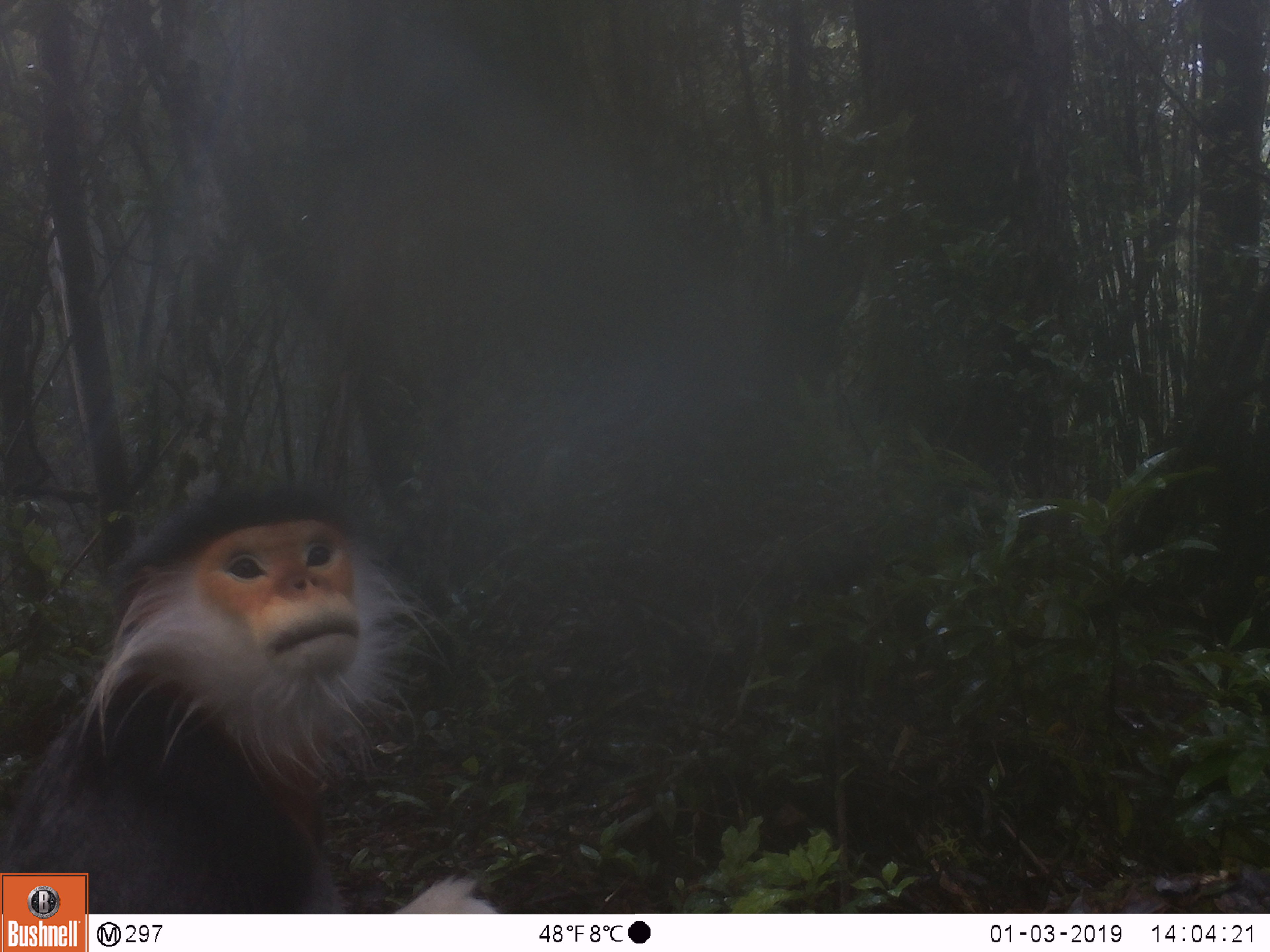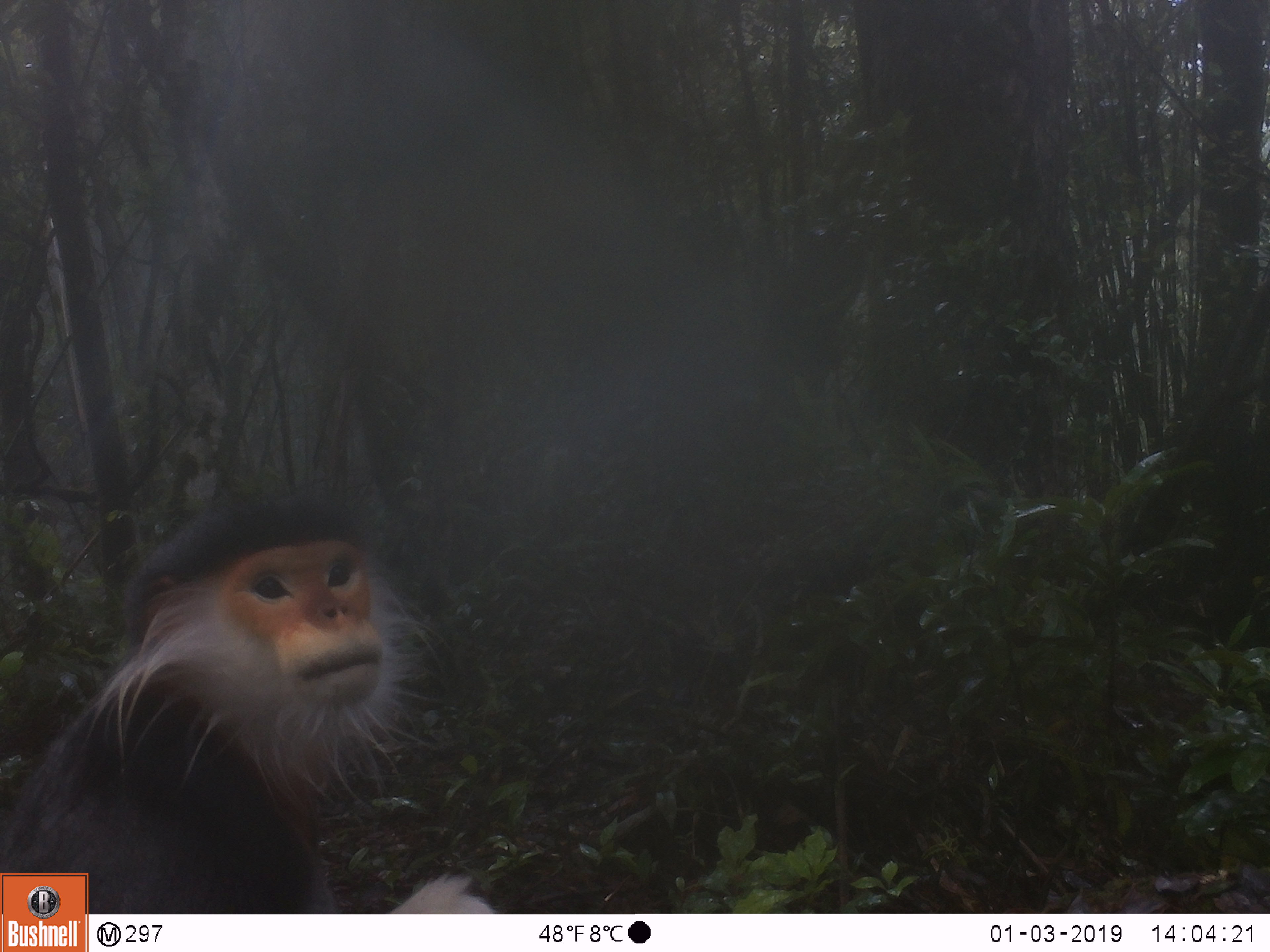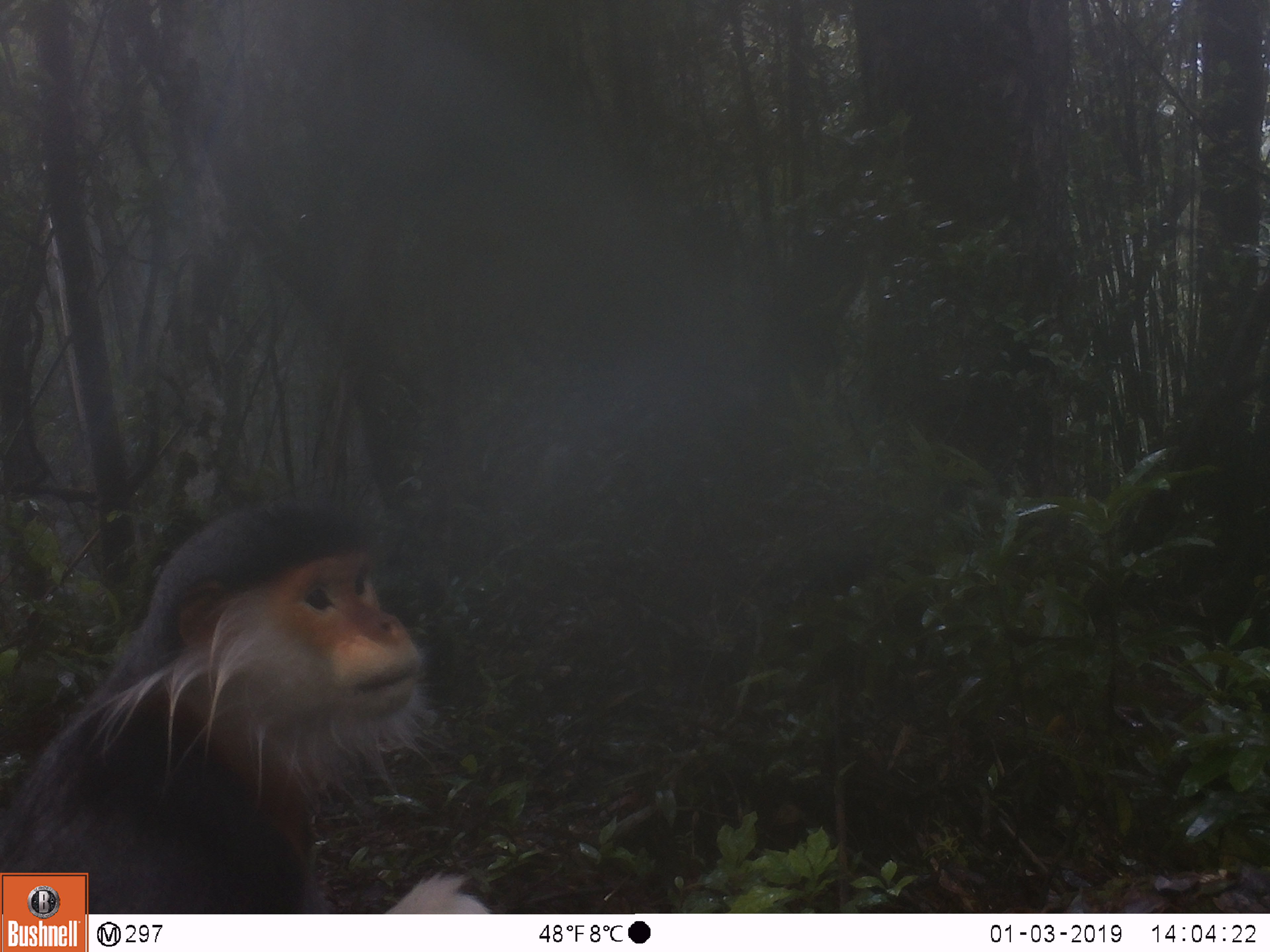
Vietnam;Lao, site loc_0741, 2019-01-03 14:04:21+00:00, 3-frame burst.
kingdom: Animalia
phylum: Chordata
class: Mammalia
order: Primates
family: Cercopithecidae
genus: Pygathrix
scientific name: Pygathrix nemaeus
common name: red-shanked douc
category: red shanked douc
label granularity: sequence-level